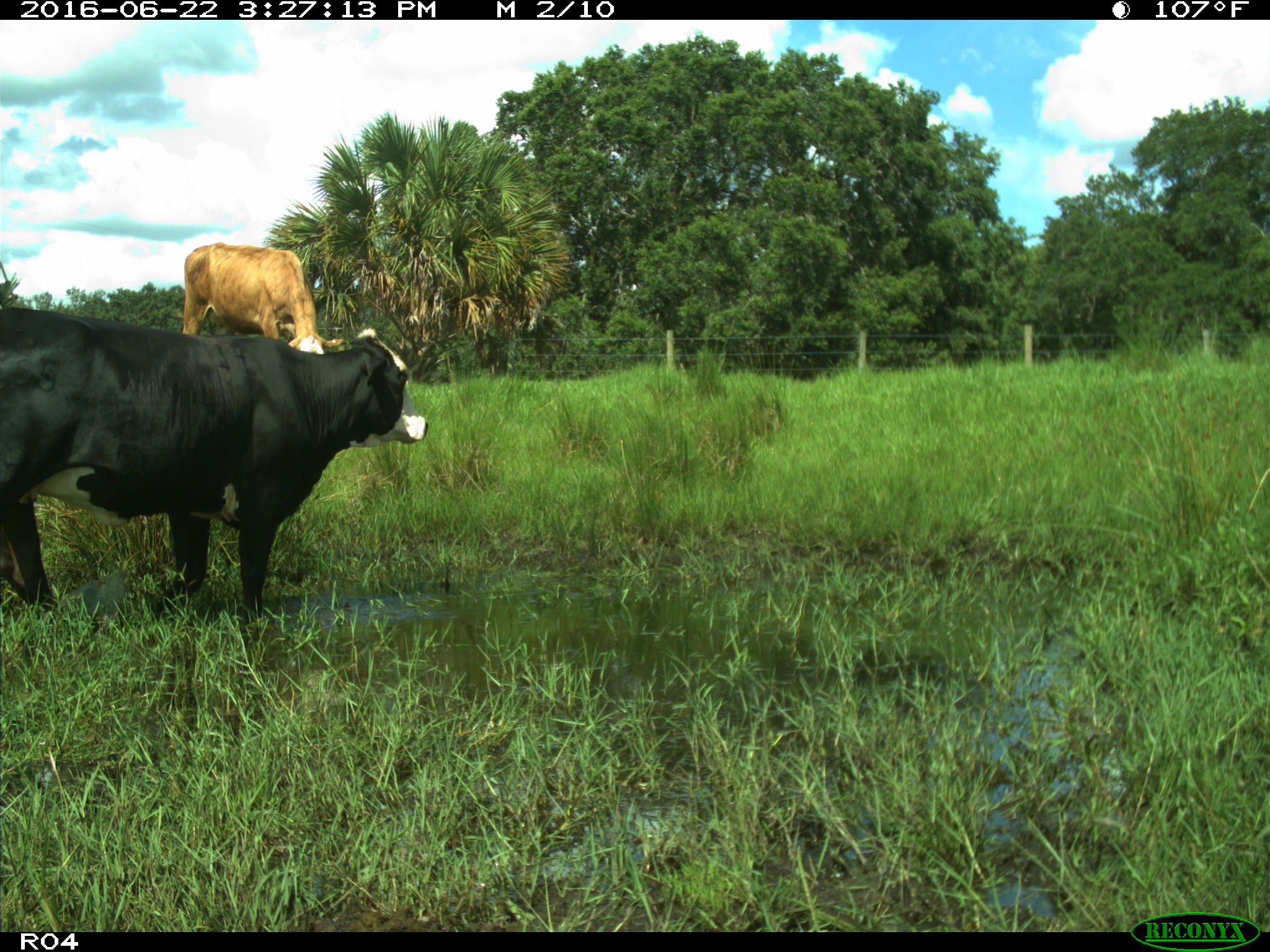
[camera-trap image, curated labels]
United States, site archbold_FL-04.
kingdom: Animalia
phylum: Chordata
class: Mammalia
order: Artiodactyla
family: Bovidae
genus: Bos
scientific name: Bos taurus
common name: domestic cow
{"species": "Bos taurus (domestic cow)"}